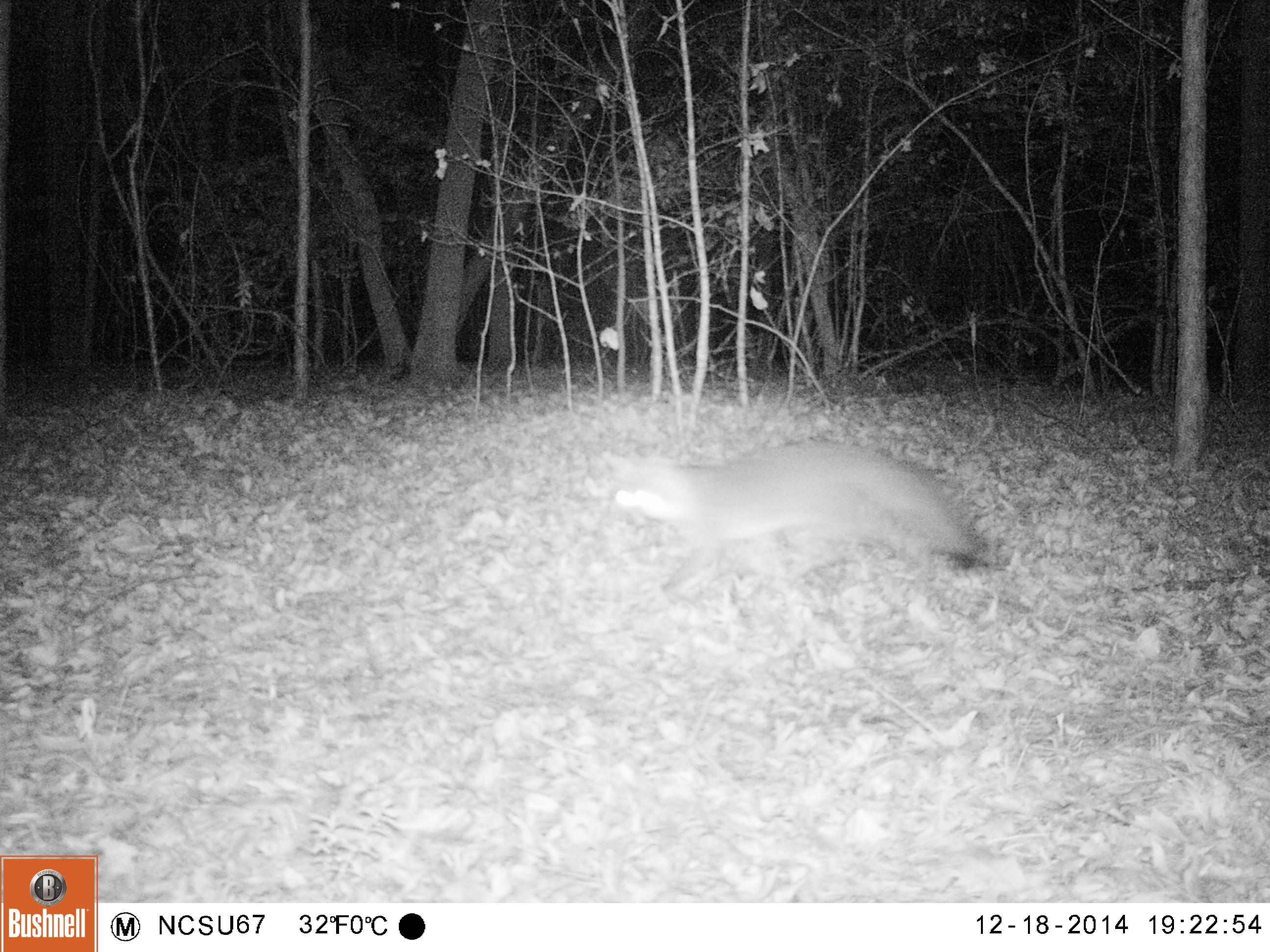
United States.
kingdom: Animalia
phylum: Chordata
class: Mammalia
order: Carnivora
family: Canidae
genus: Urocyon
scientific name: Urocyon cinereoargenteus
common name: gray fox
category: Grey Fox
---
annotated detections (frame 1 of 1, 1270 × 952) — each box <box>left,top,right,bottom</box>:
Grey Fox: <box>582,430,1001,596</box>